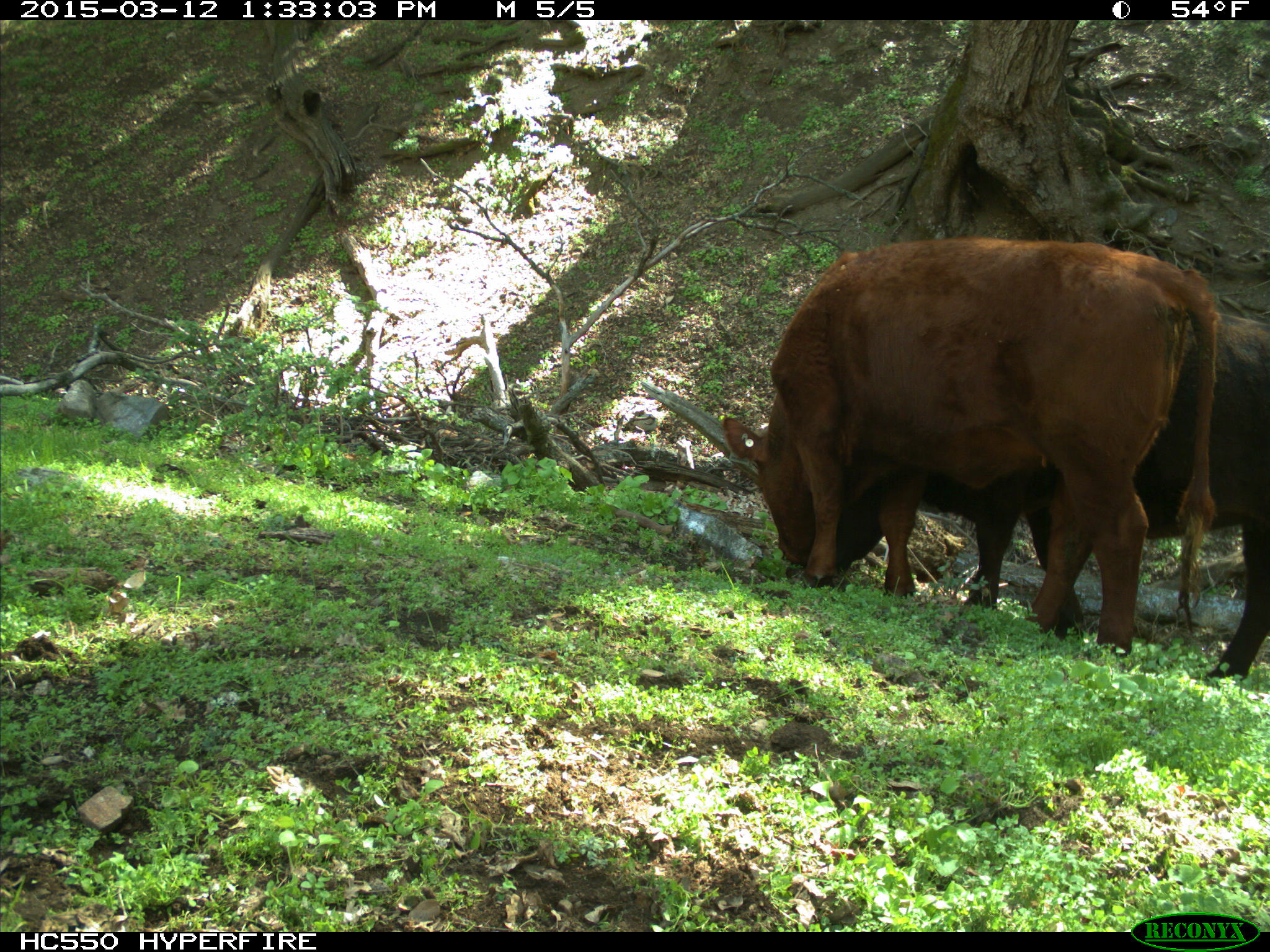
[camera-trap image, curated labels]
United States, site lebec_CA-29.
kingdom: Animalia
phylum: Chordata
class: Mammalia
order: Artiodactyla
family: Bovidae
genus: Bos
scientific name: Bos taurus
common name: domestic cow